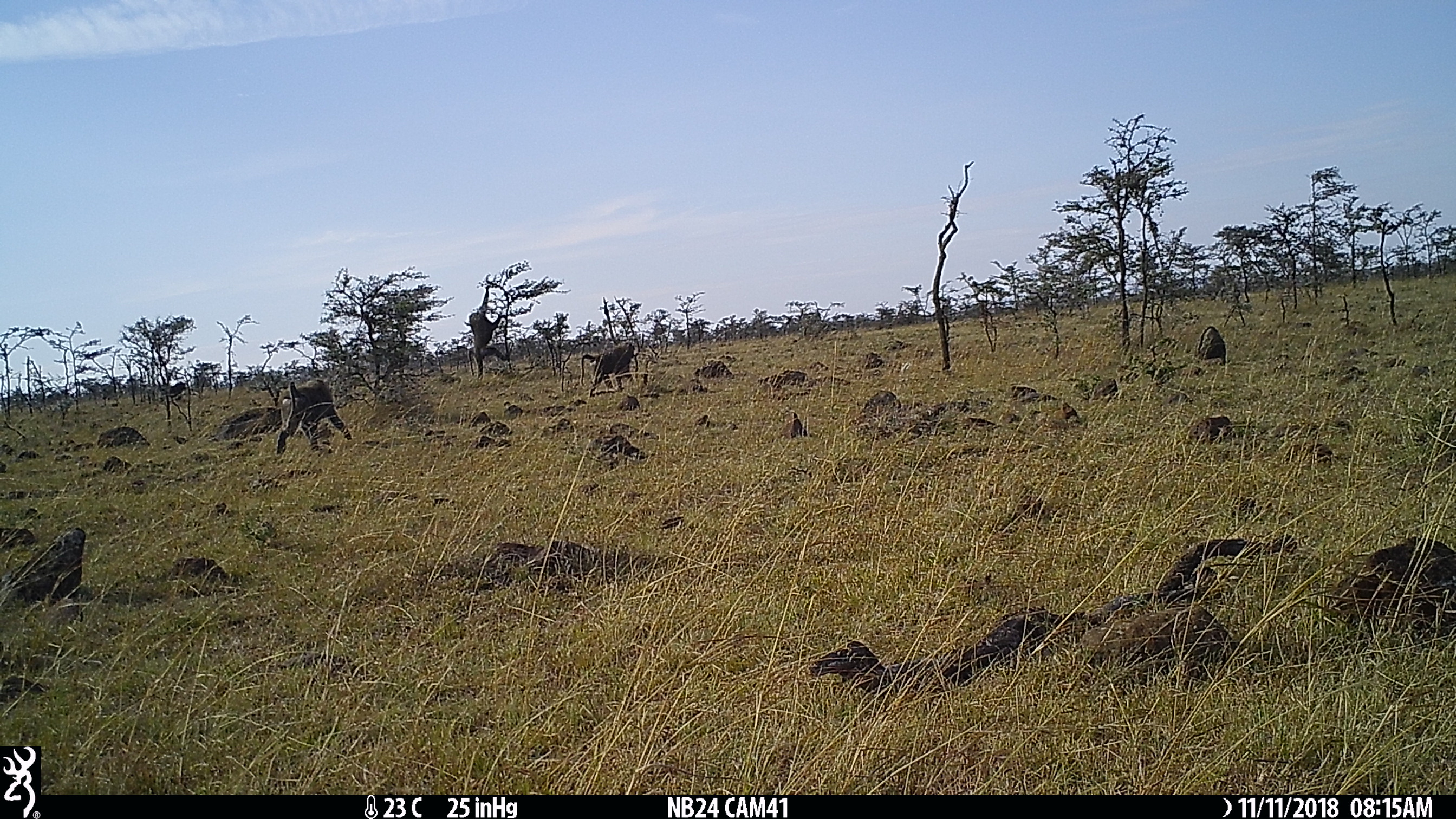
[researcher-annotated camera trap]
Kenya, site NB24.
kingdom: Animalia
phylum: Chordata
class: Mammalia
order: Primates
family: Cercopithecidae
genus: Papio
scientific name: Papio anubis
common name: olive baboon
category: baboon